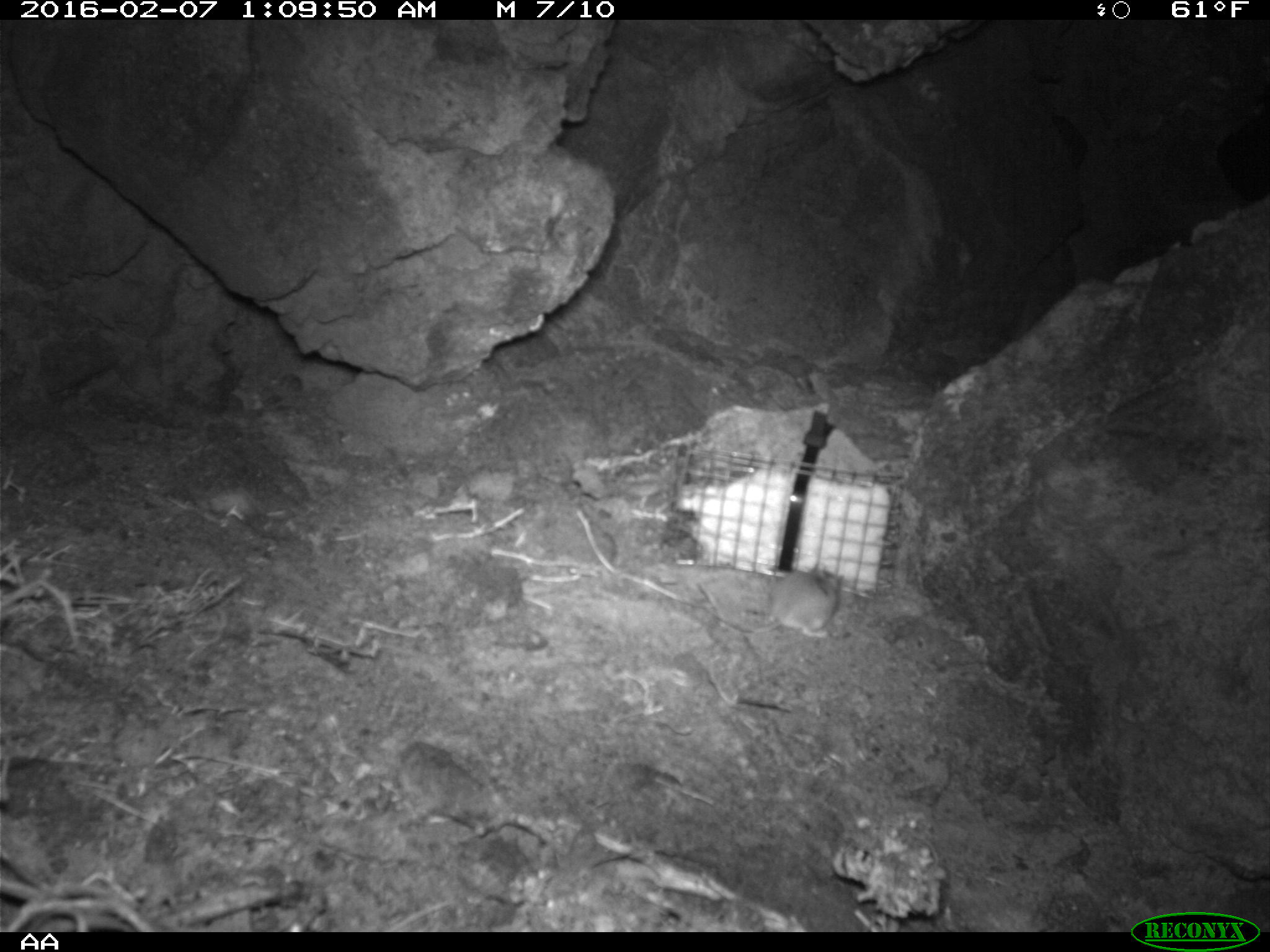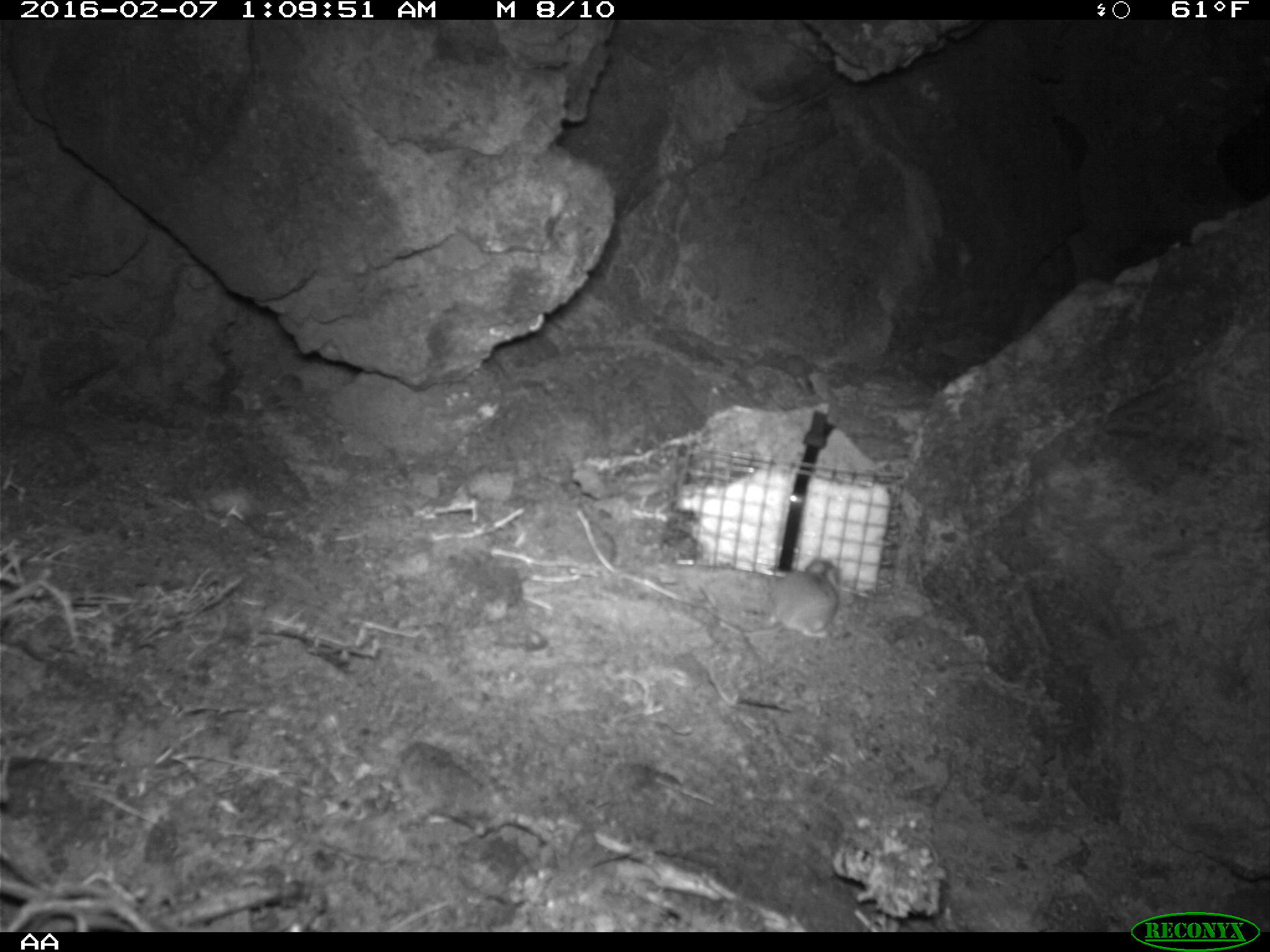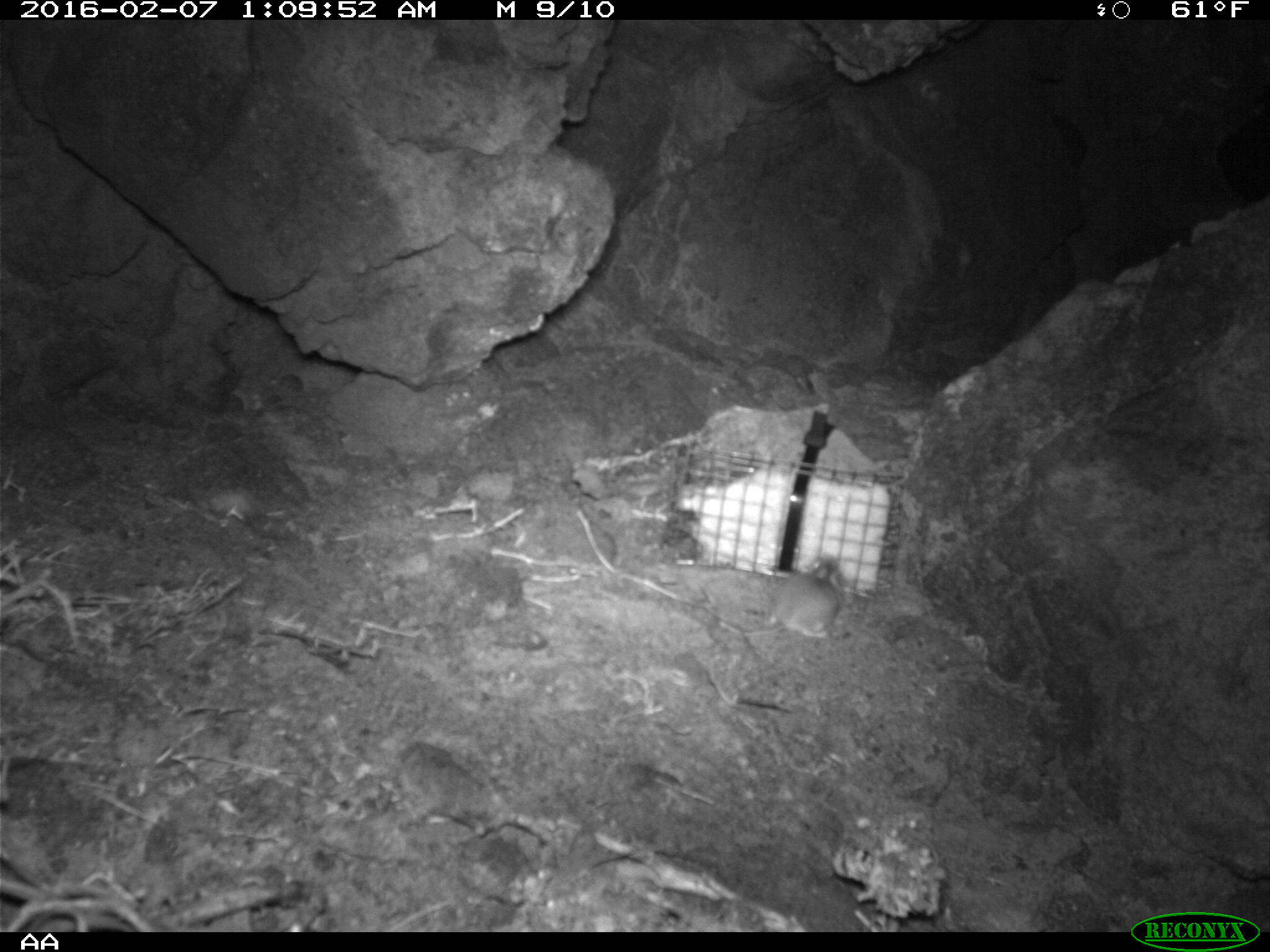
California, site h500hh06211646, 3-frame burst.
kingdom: Animalia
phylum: Chordata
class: Mammalia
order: Rodentia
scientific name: Rodentia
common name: rodent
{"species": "rodent (Rodentia)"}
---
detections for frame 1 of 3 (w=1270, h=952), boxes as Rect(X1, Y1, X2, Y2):
rodent: Rect(697, 562, 843, 638)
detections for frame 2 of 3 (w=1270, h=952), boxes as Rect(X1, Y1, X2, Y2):
rodent: Rect(720, 555, 840, 640)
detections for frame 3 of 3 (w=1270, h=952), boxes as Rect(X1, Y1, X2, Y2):
rodent: Rect(686, 555, 848, 638)